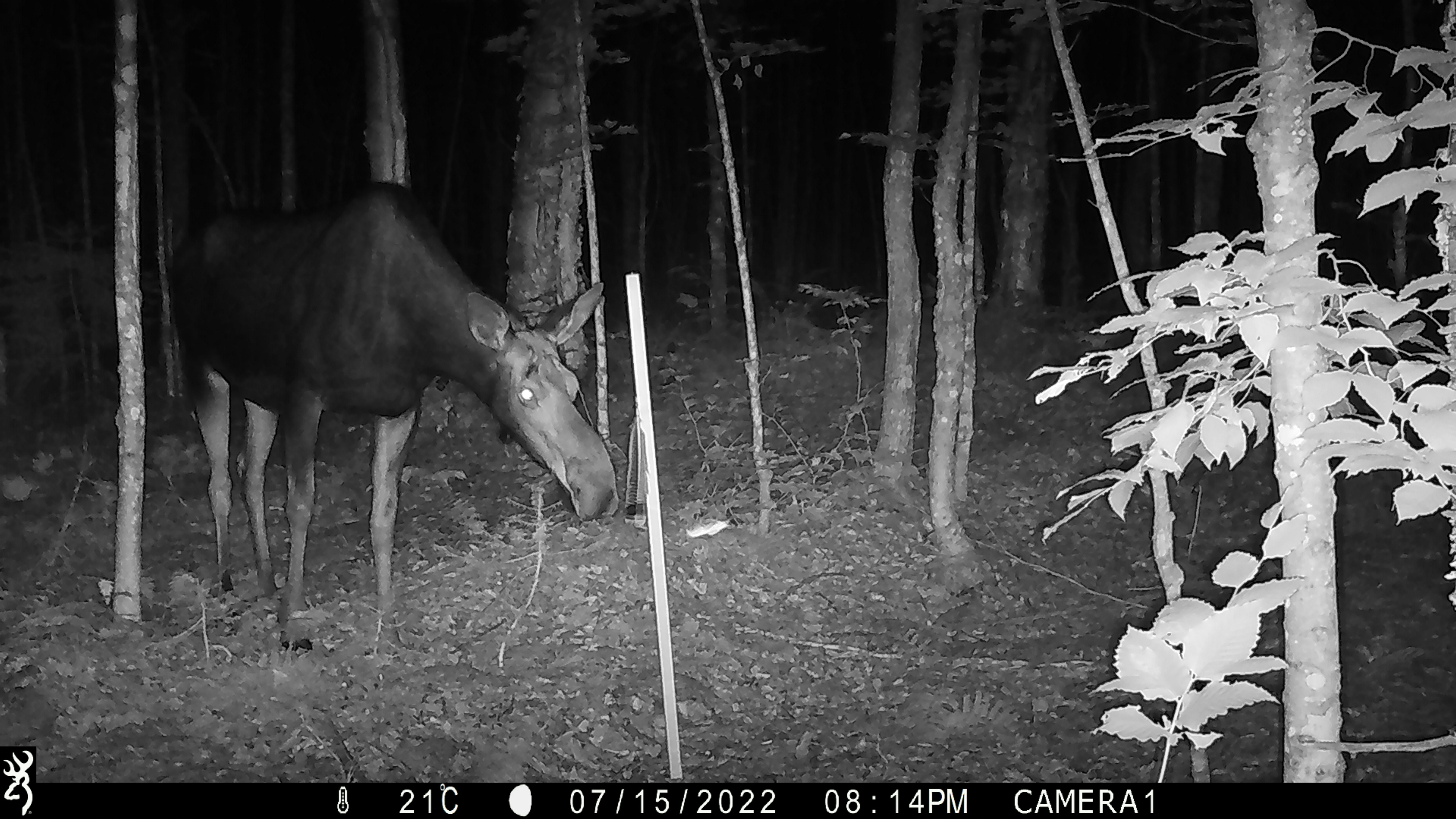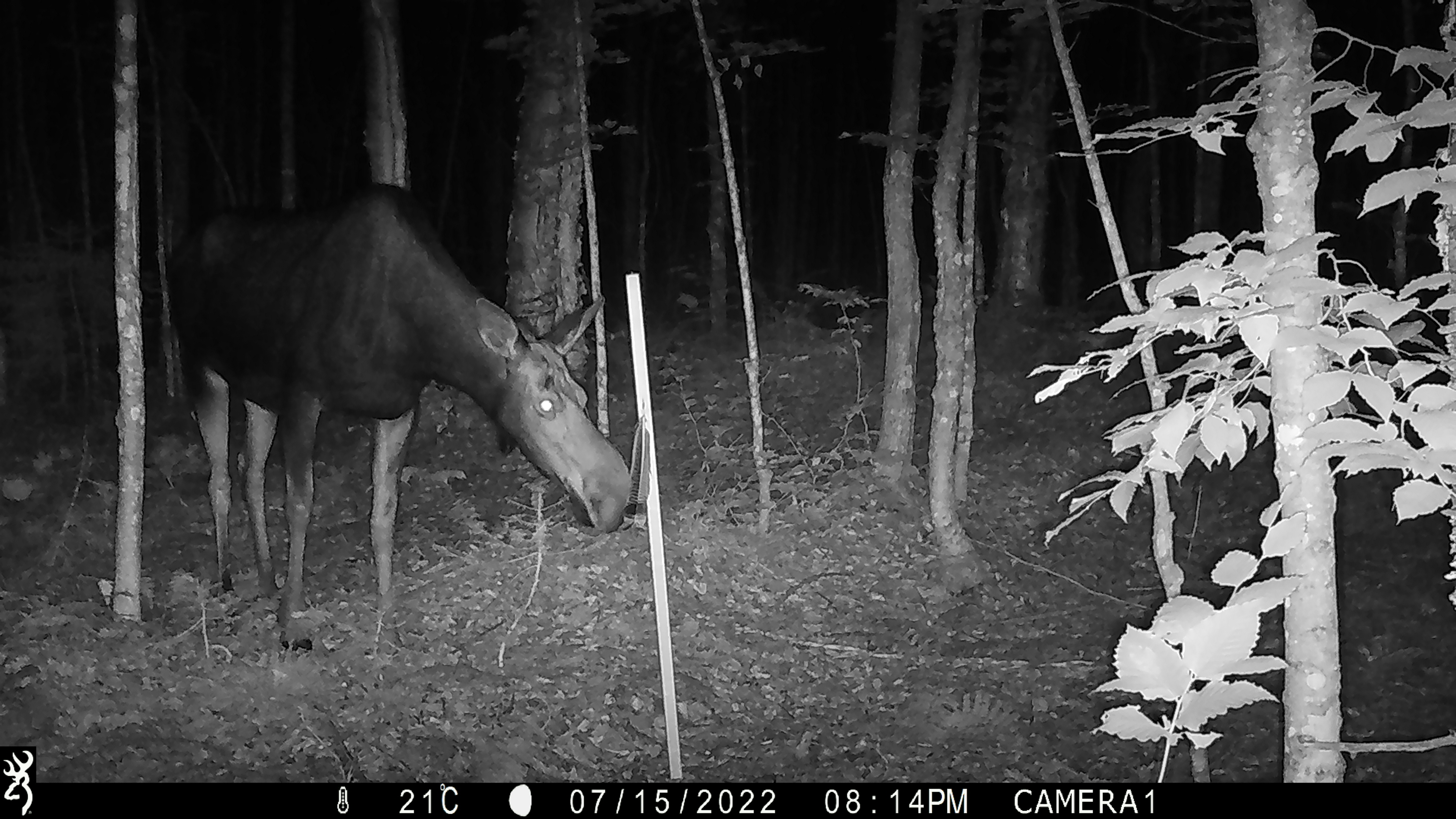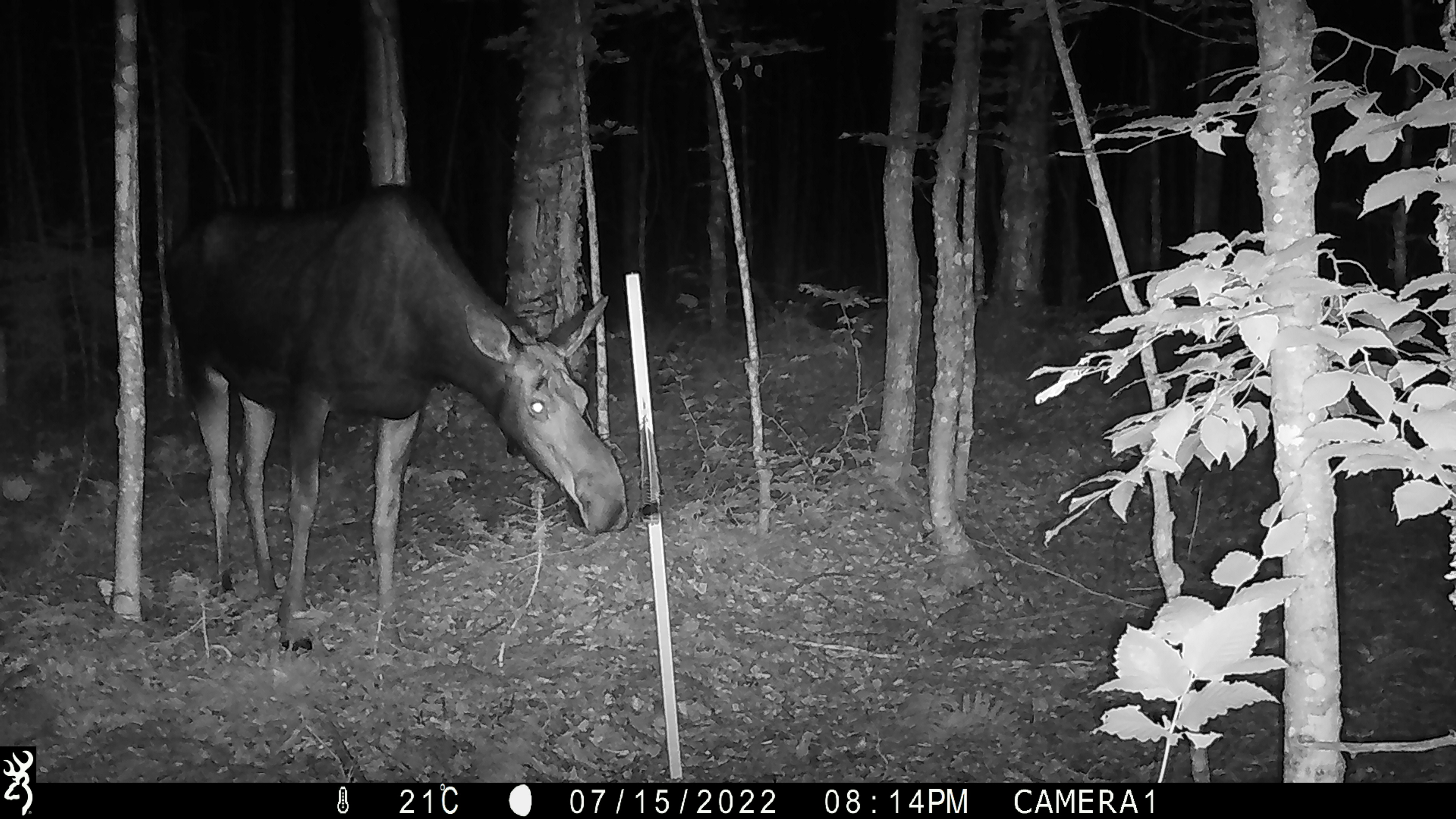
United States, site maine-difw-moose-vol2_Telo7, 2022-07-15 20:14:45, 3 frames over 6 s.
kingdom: Animalia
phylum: Chordata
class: Mammalia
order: Artiodactyla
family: Cervidae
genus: Alces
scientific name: Alces alces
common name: moose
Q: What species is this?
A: Moose (Alces alces).